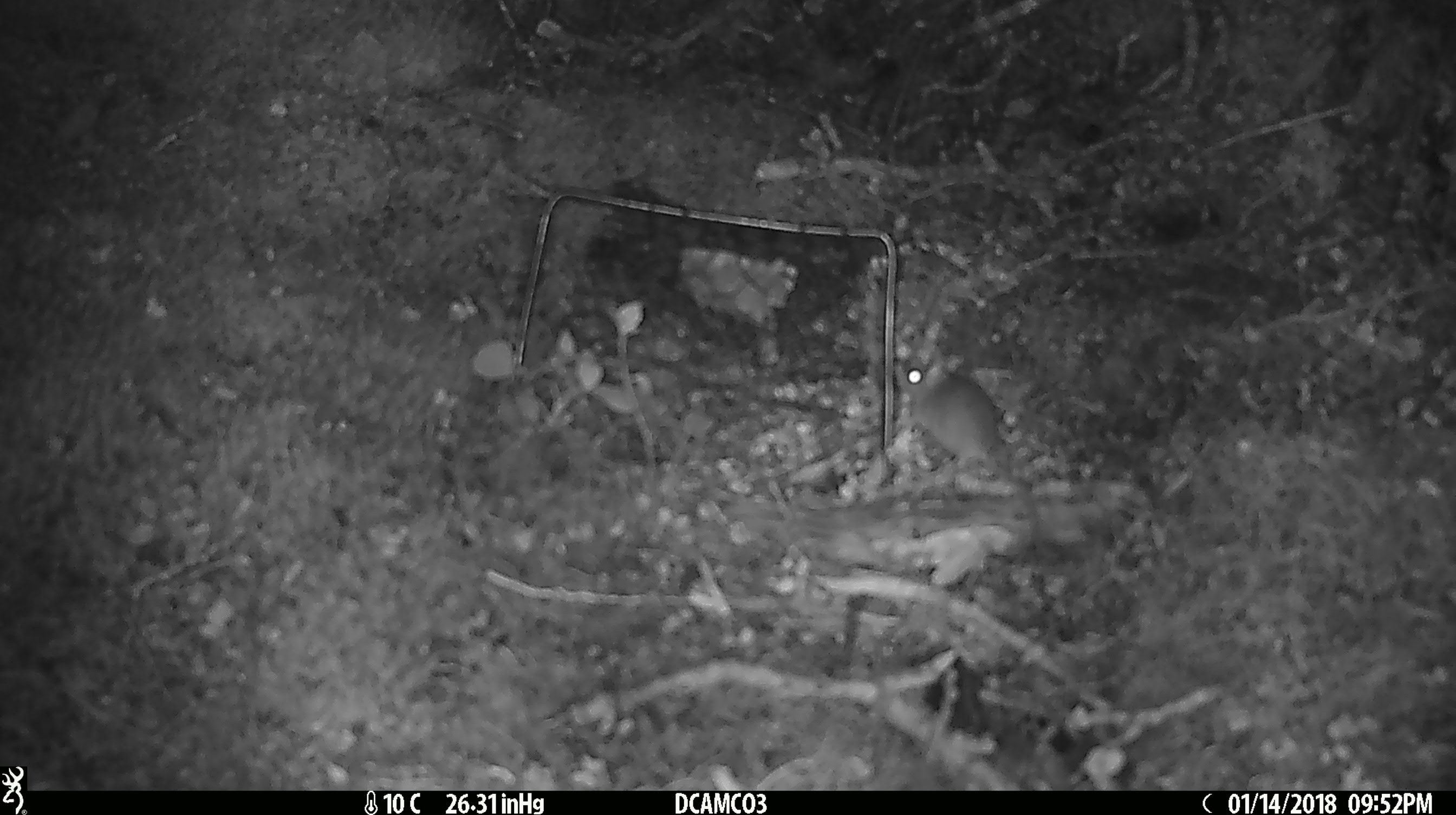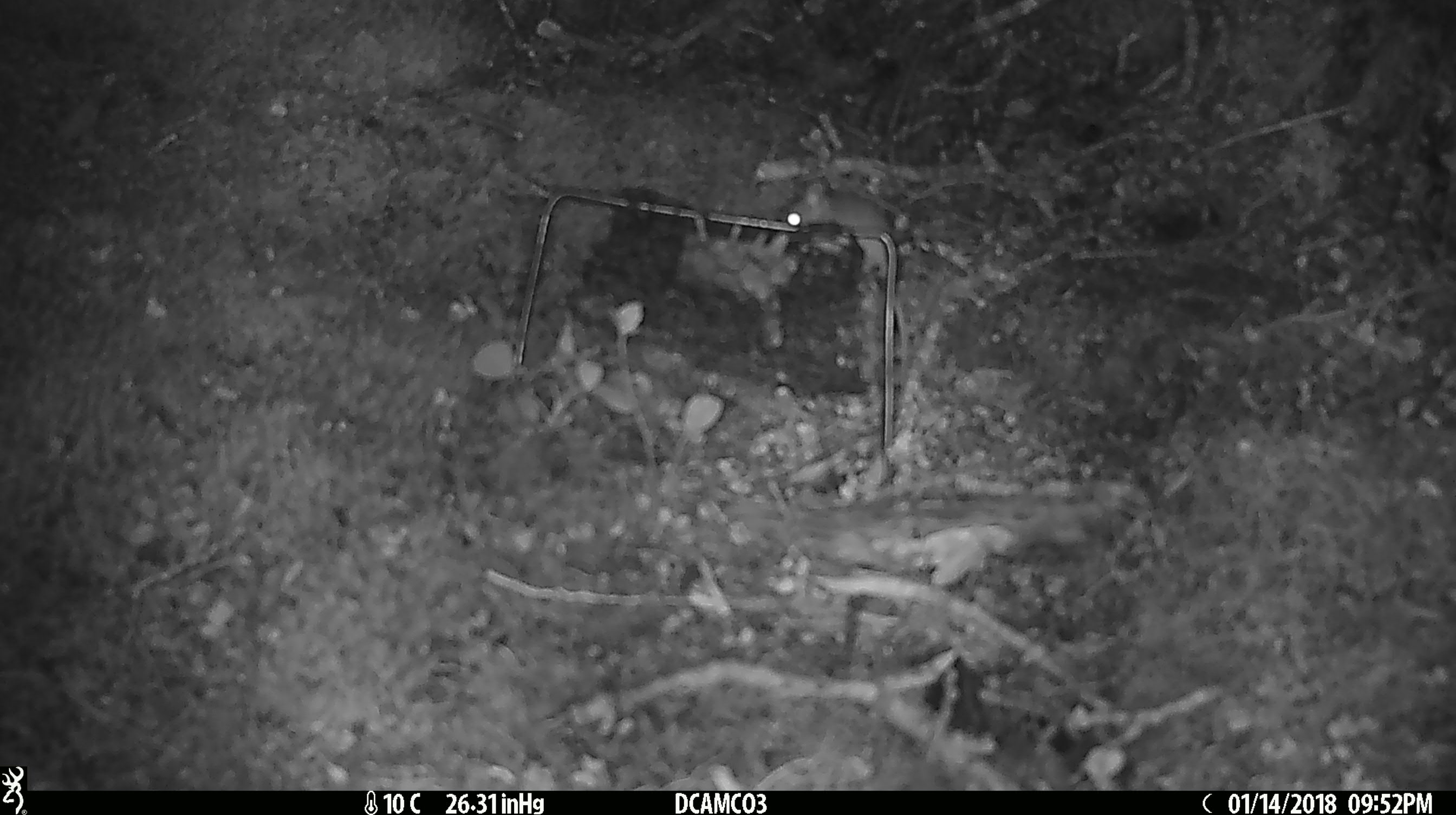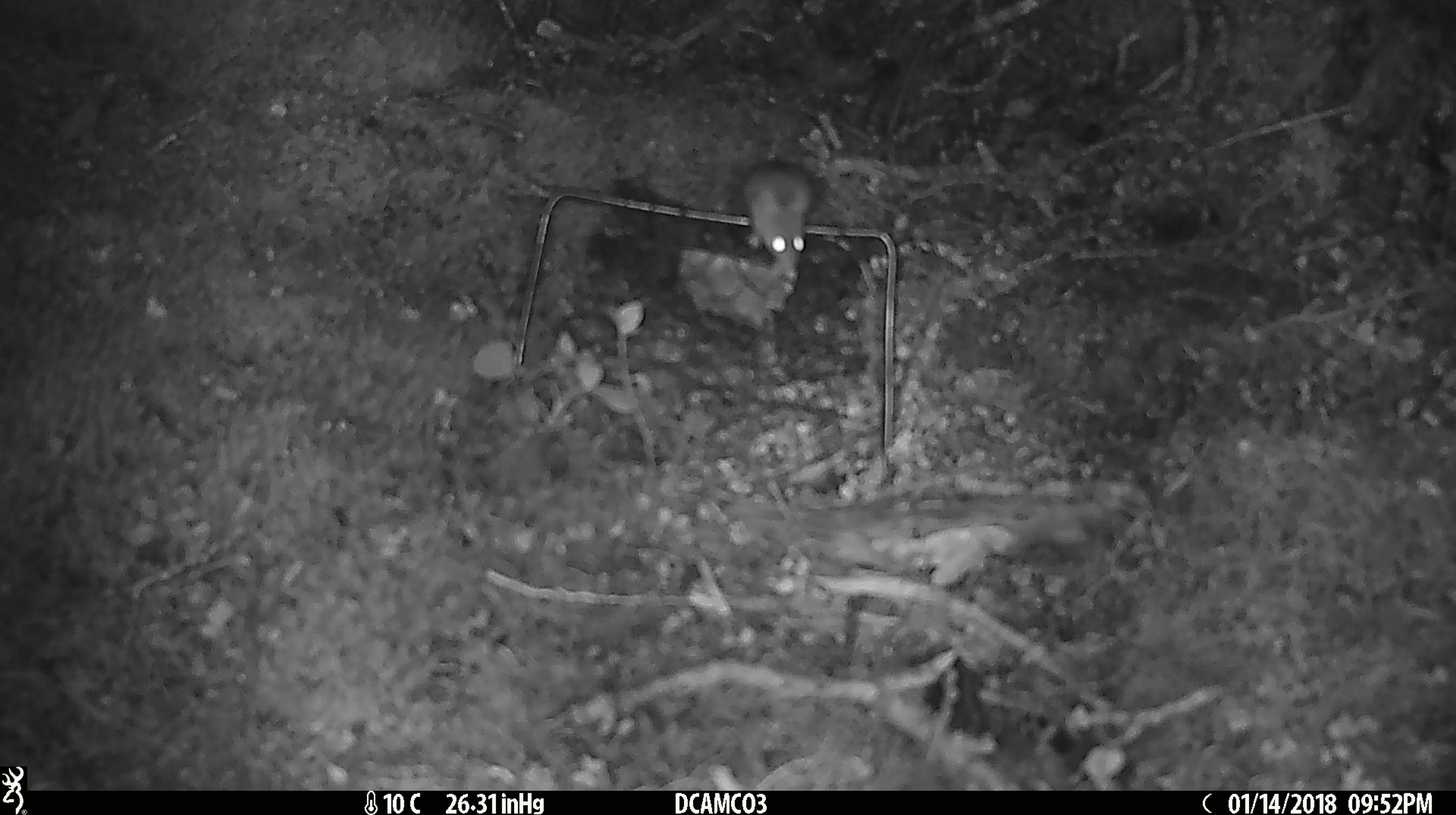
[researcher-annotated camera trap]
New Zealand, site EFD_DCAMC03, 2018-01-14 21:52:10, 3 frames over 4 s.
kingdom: Animalia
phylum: Chordata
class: Mammalia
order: Rodentia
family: Muridae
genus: Mus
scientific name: Mus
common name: mouse